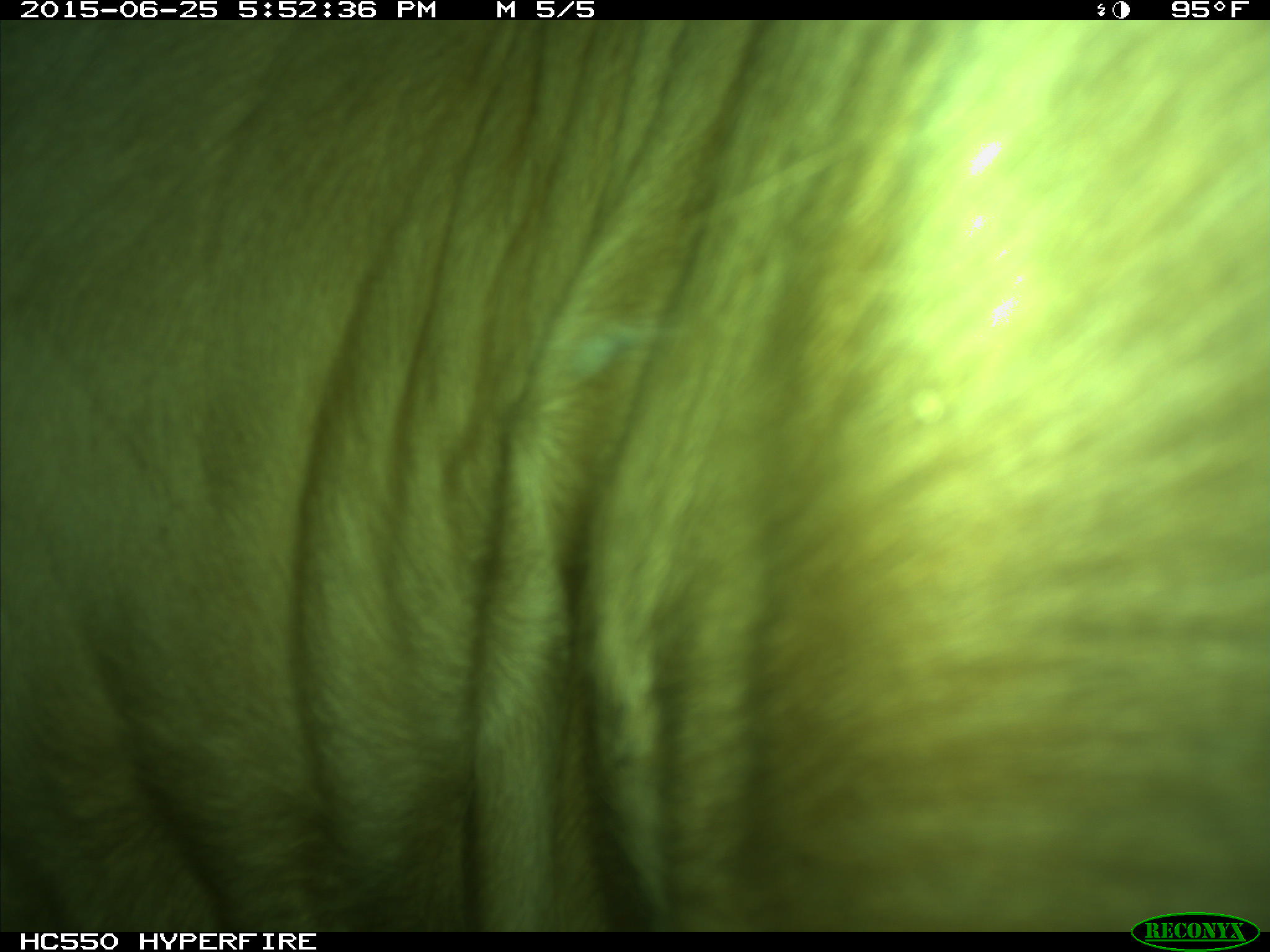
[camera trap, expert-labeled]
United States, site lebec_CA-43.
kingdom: Animalia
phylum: Chordata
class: Mammalia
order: Artiodactyla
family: Bovidae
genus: Bos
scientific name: Bos taurus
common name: domestic cow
Bos taurus (domestic cow).